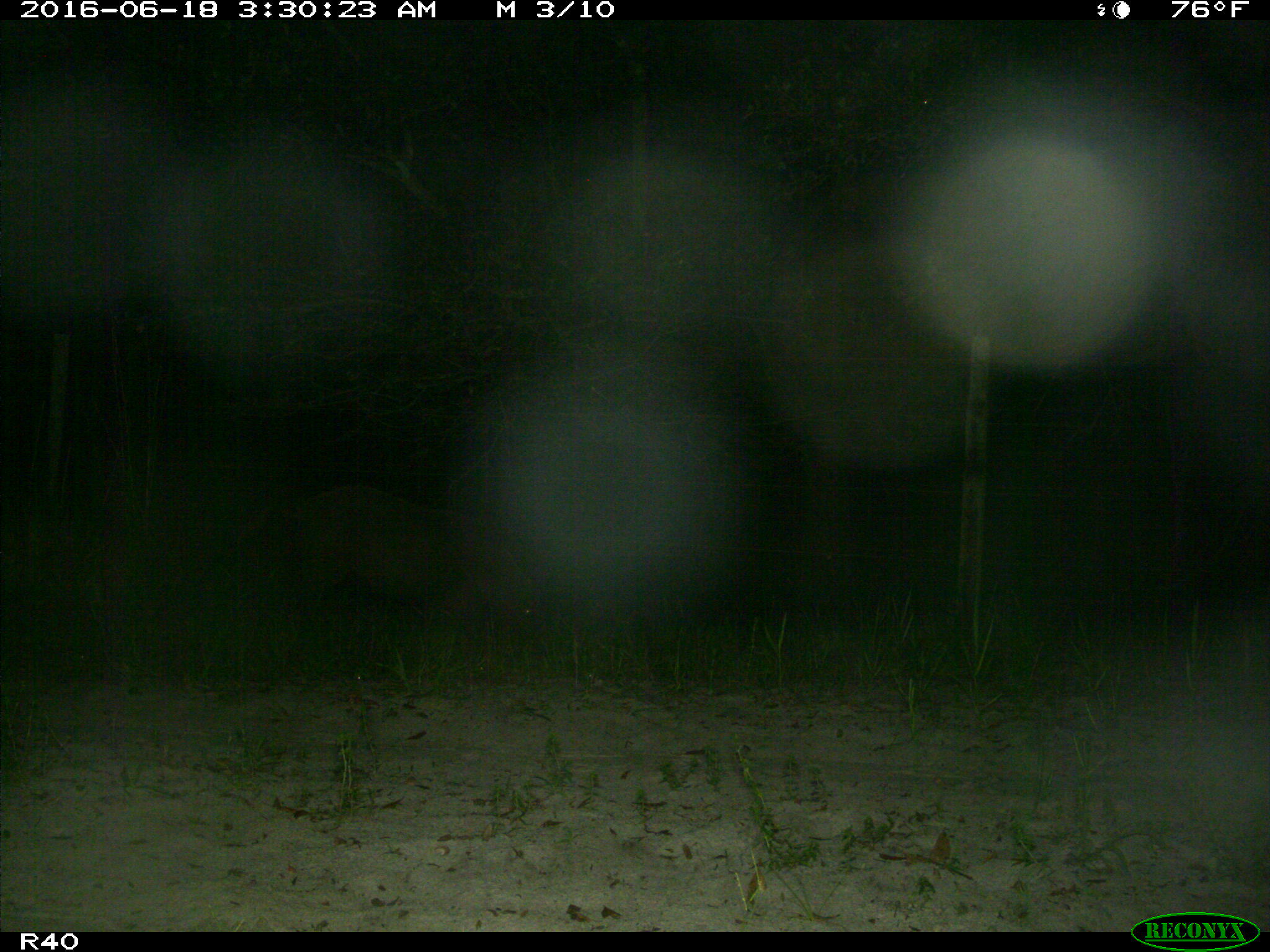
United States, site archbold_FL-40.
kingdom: Animalia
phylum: Chordata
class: Mammalia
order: Artiodactyla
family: Suidae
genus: Sus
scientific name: Sus scrofa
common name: wild boar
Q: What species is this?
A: Sus scrofa (wild boar).